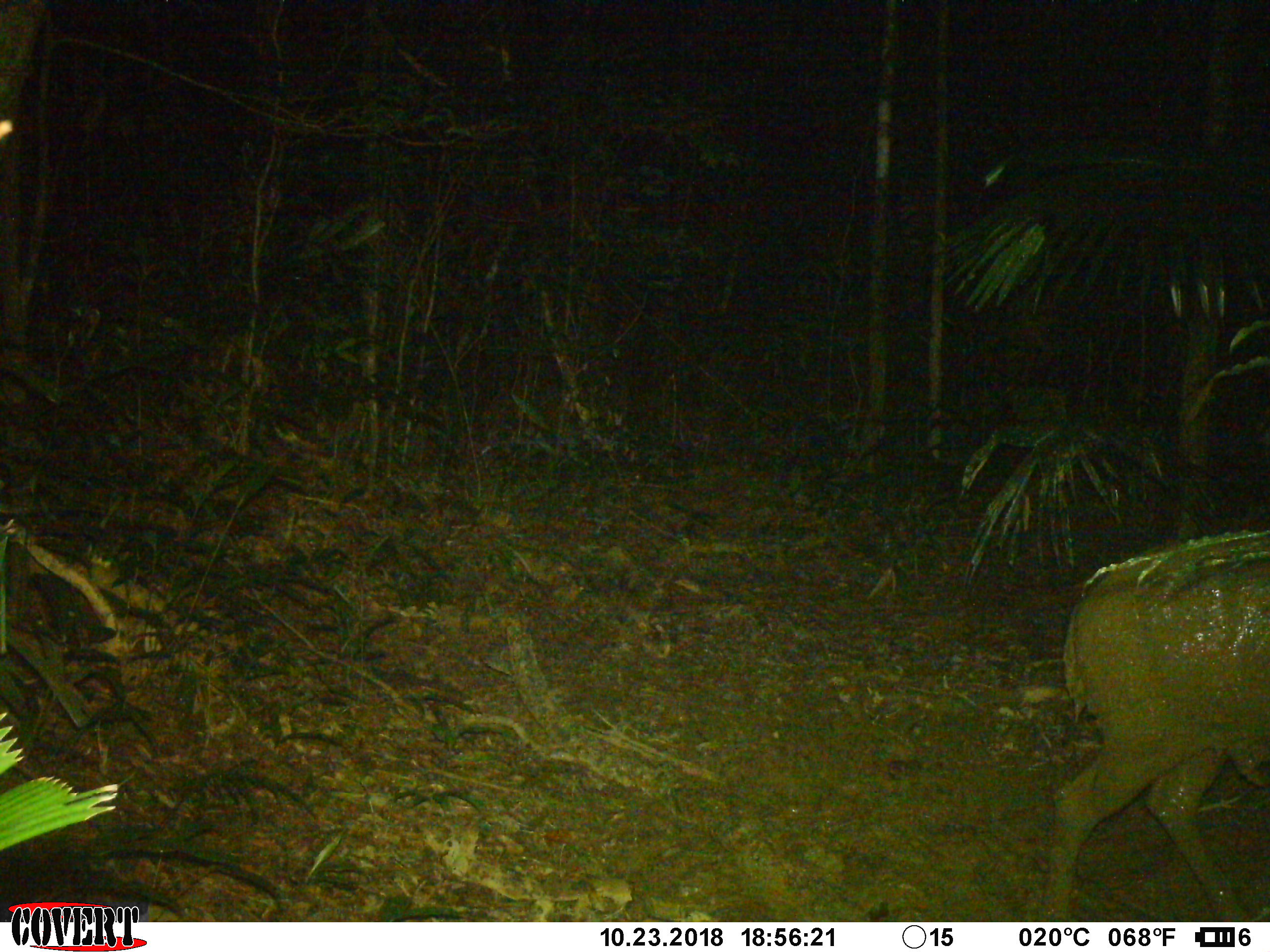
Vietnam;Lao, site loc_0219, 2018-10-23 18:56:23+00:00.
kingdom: Animalia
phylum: Chordata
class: Mammalia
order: Artiodactyla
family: Cervidae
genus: Rusa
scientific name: Rusa unicolor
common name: sambar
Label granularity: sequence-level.